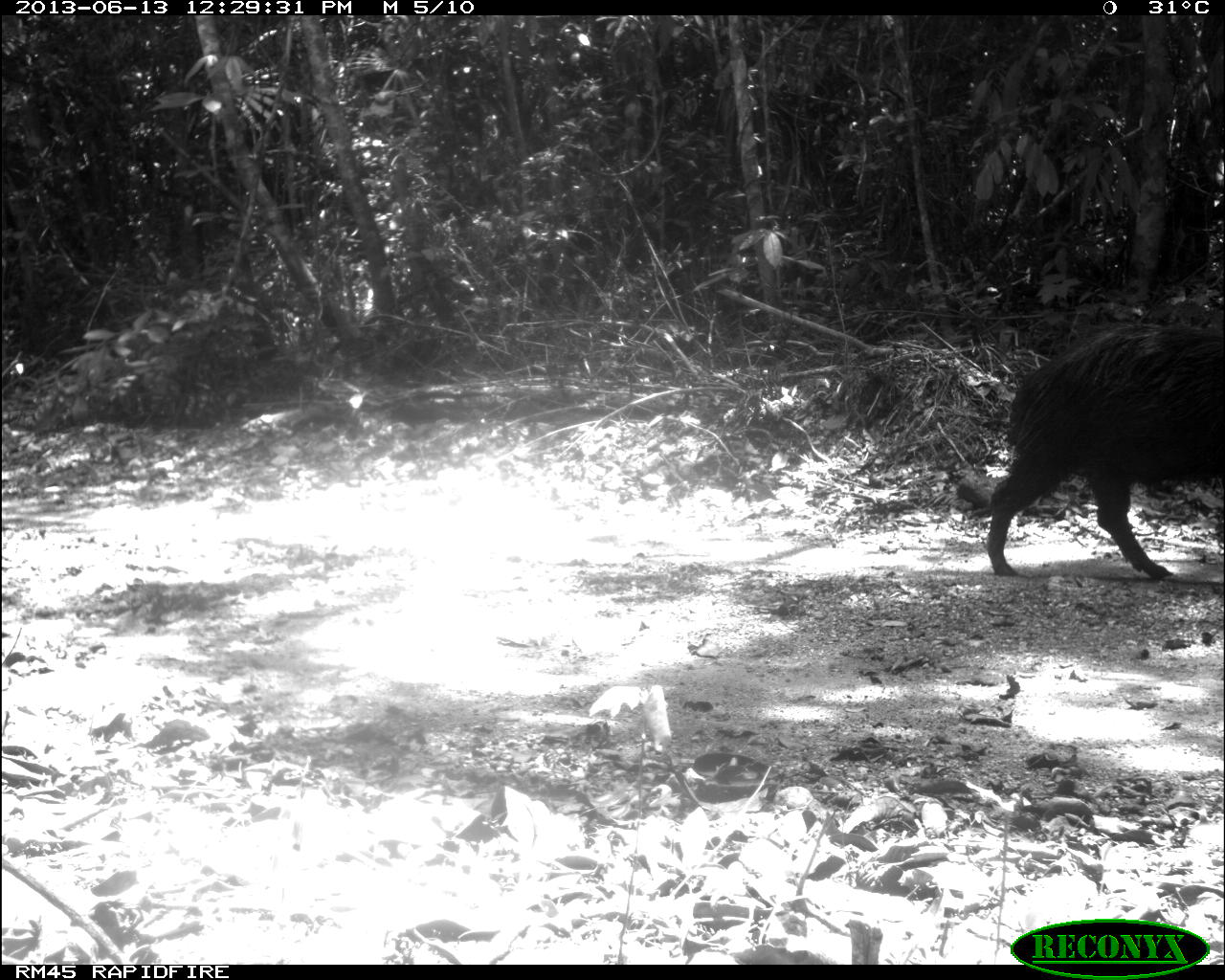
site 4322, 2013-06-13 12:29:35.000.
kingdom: Animalia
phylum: Chordata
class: Mammalia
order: Artiodactyla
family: Tayassuidae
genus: Tayassu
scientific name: Tayassu pecari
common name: white-lipped peccary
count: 3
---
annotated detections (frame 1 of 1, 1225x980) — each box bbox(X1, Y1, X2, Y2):
tayassu pecari: bbox(986, 321, 1225, 578)